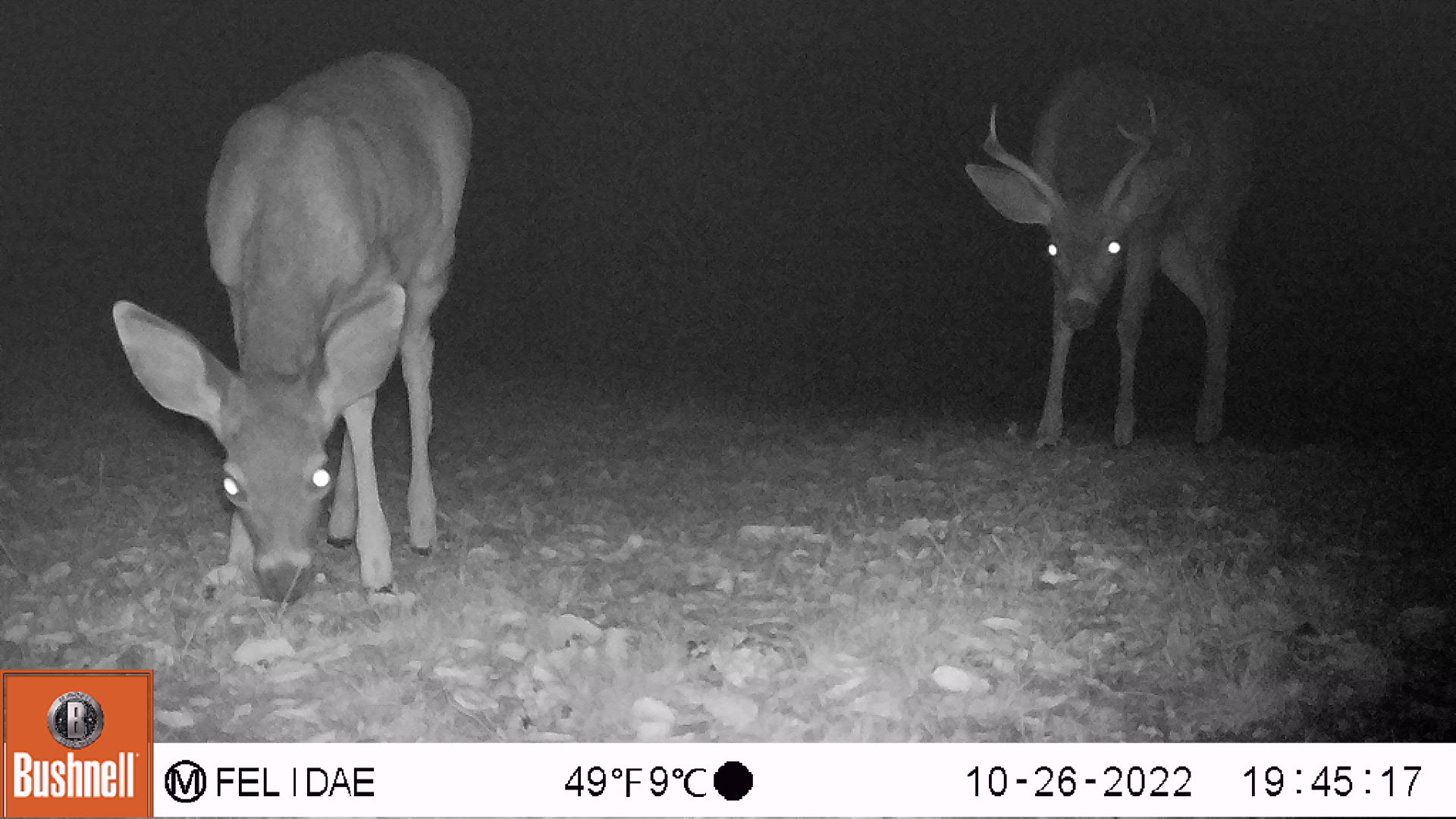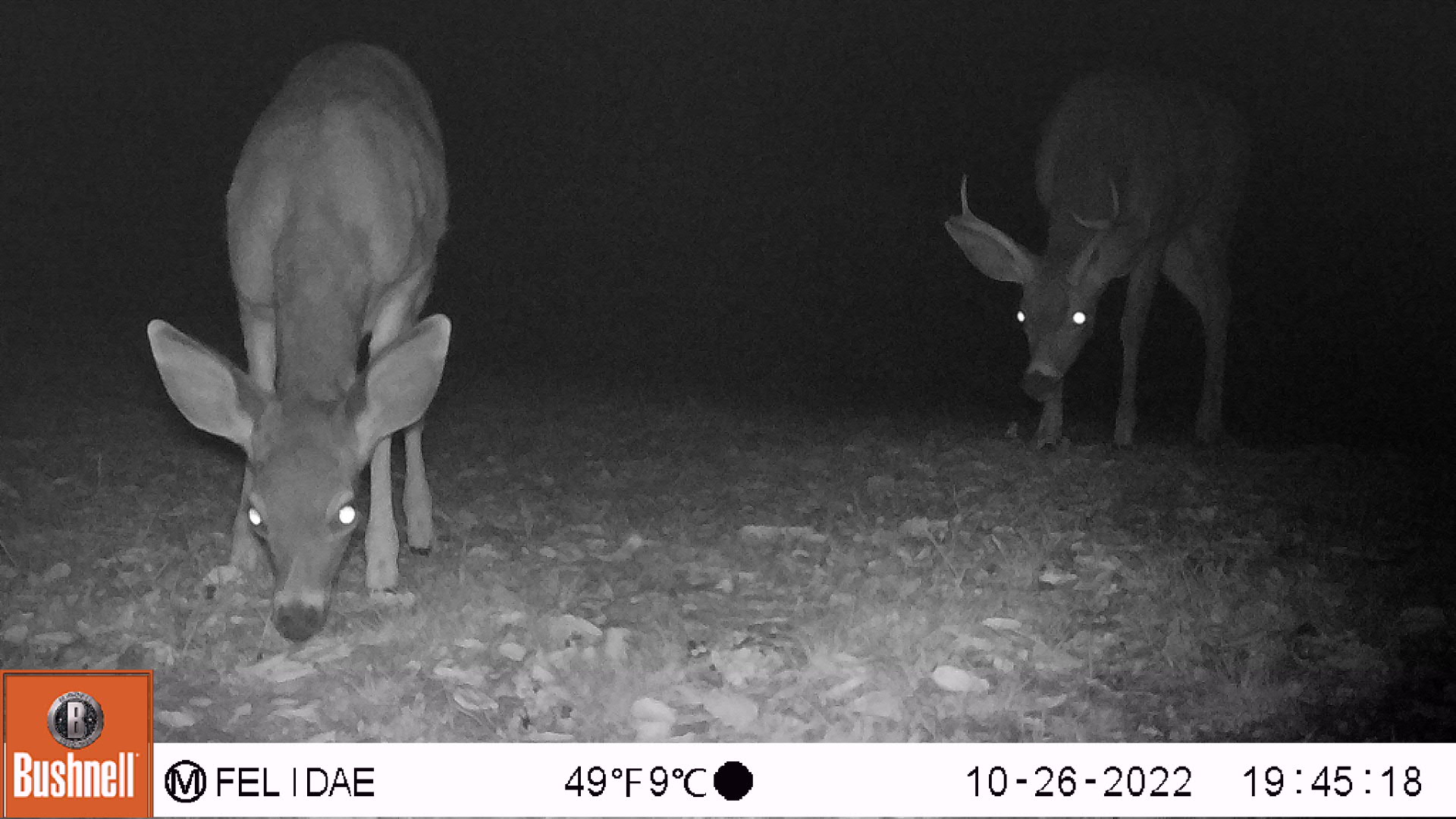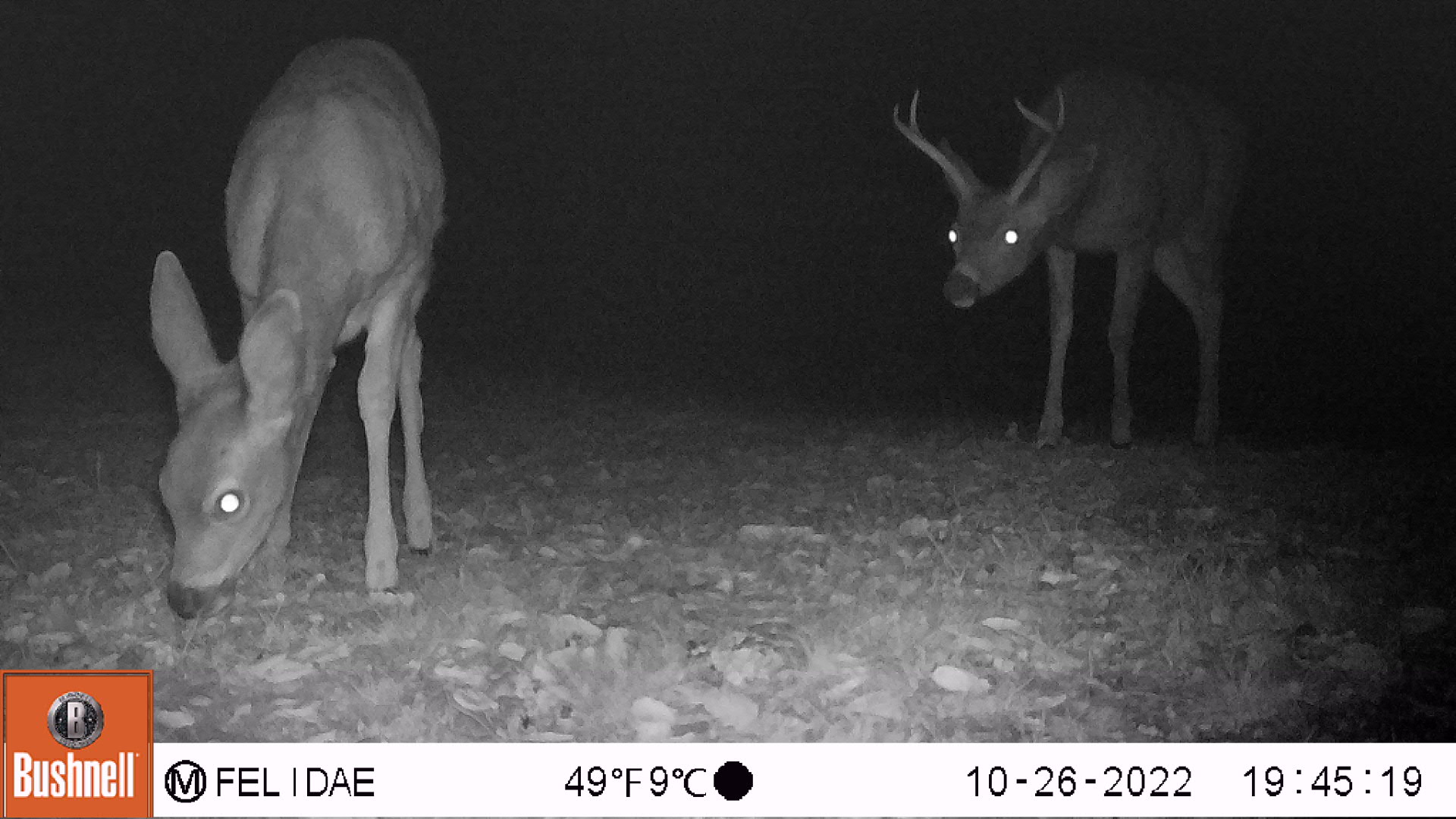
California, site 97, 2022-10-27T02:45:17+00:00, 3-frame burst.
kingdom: Animalia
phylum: Chordata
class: Mammalia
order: Artiodactyla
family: Cervidae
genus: Odocoileus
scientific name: Odocoileus hemionus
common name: mule deer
Mule deer (Odocoileus hemionus).